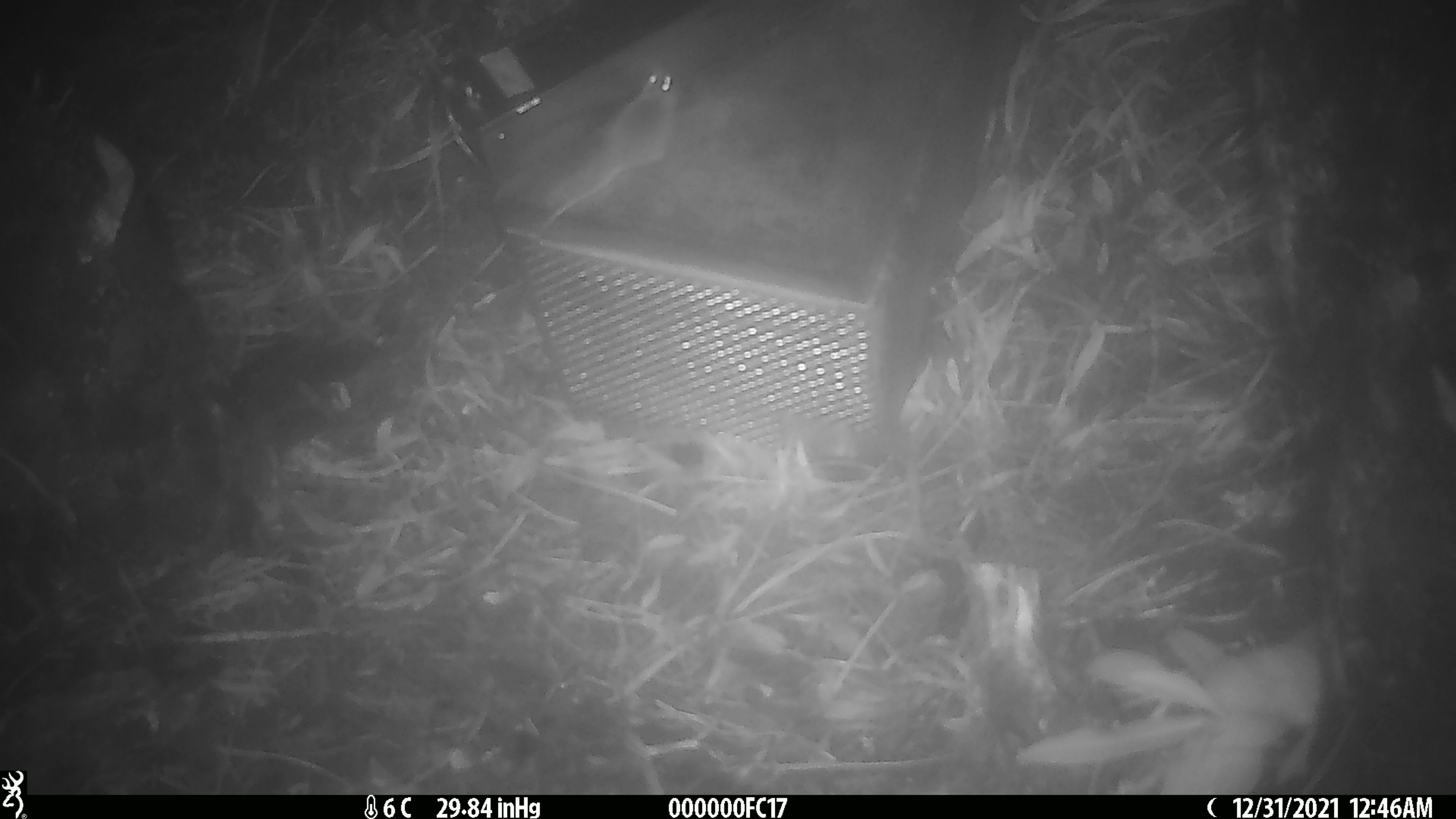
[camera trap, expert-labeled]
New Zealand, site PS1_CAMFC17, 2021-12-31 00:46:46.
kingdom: Animalia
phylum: Chordata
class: Mammalia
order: Rodentia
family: Muridae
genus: Mus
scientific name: Mus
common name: mouse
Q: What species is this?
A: Mouse (Mus).